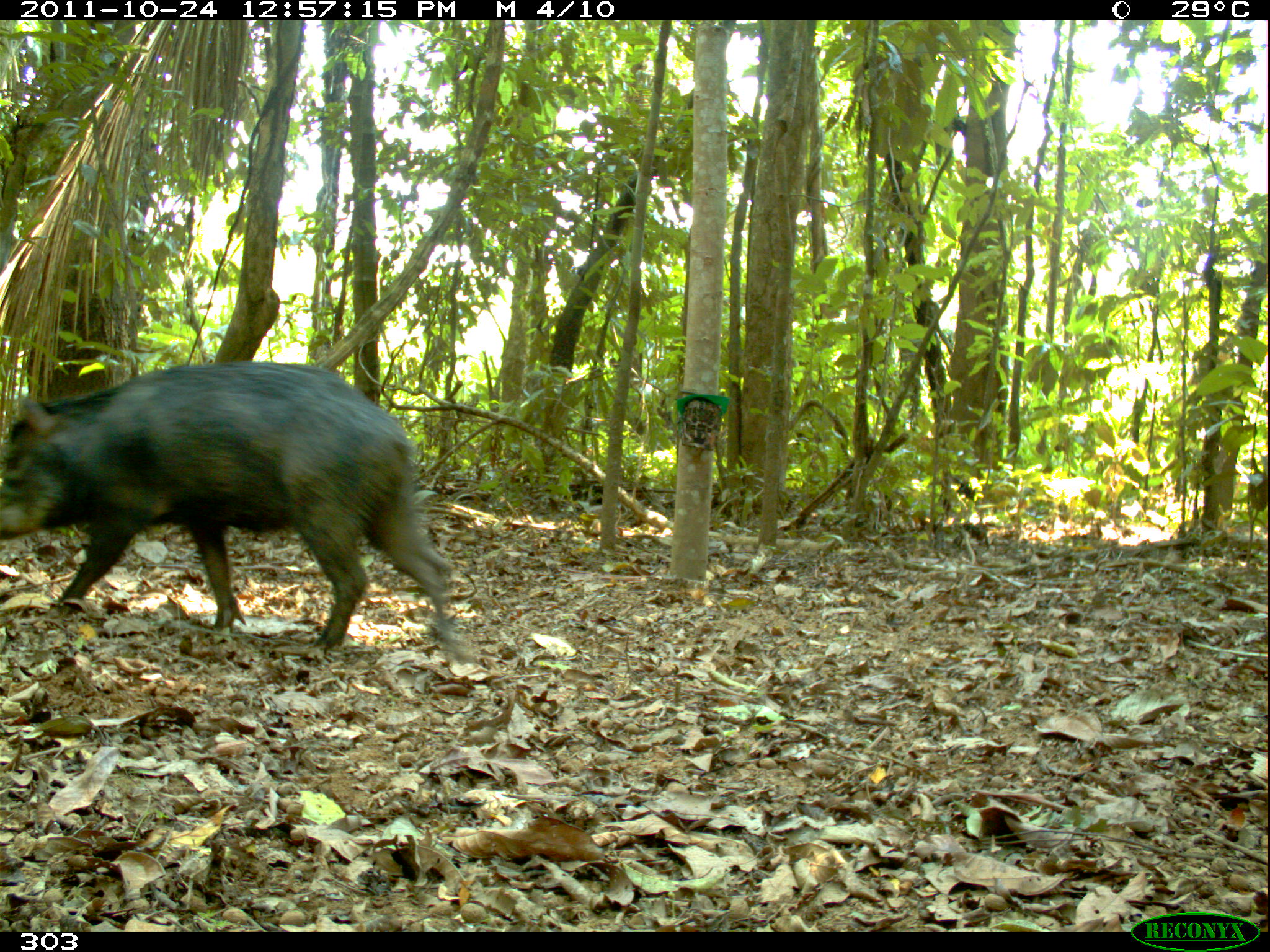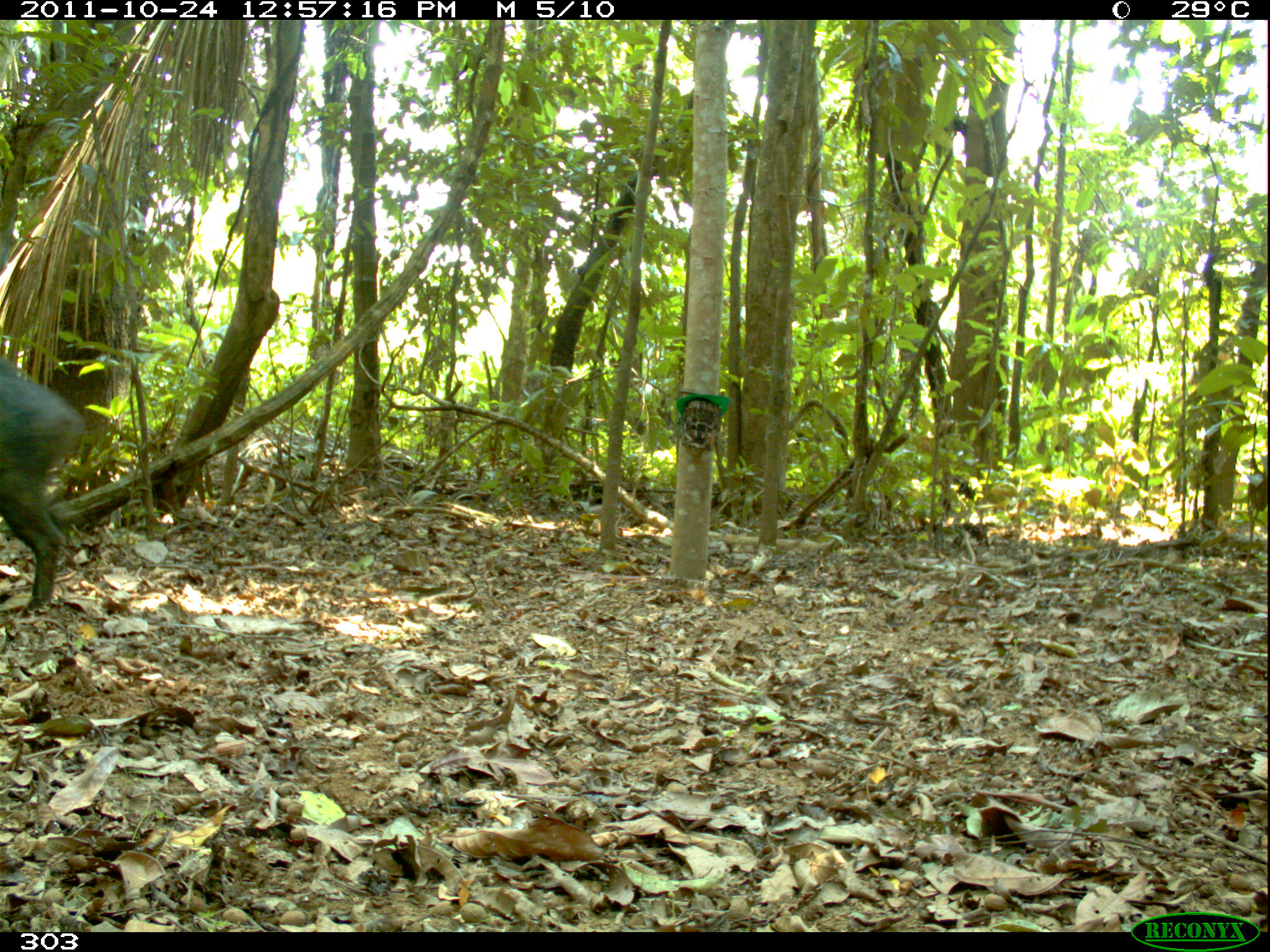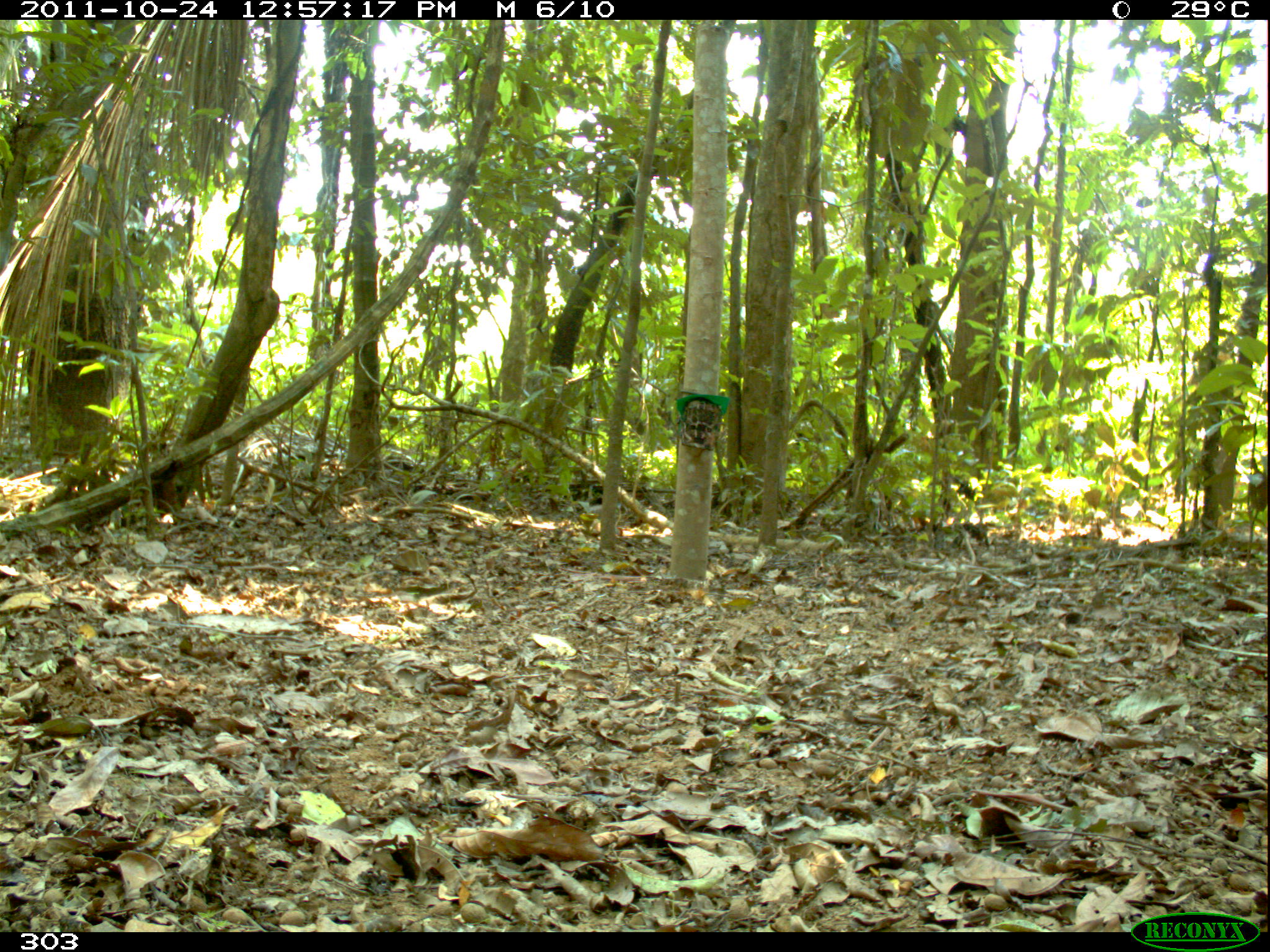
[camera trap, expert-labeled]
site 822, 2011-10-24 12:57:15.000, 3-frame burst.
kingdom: Animalia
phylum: Chordata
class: Mammalia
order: Artiodactyla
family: Tayassuidae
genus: Tayassu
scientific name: Tayassu pecari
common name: white-lipped peccary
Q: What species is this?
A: Tayassu pecari (white-lipped peccary).